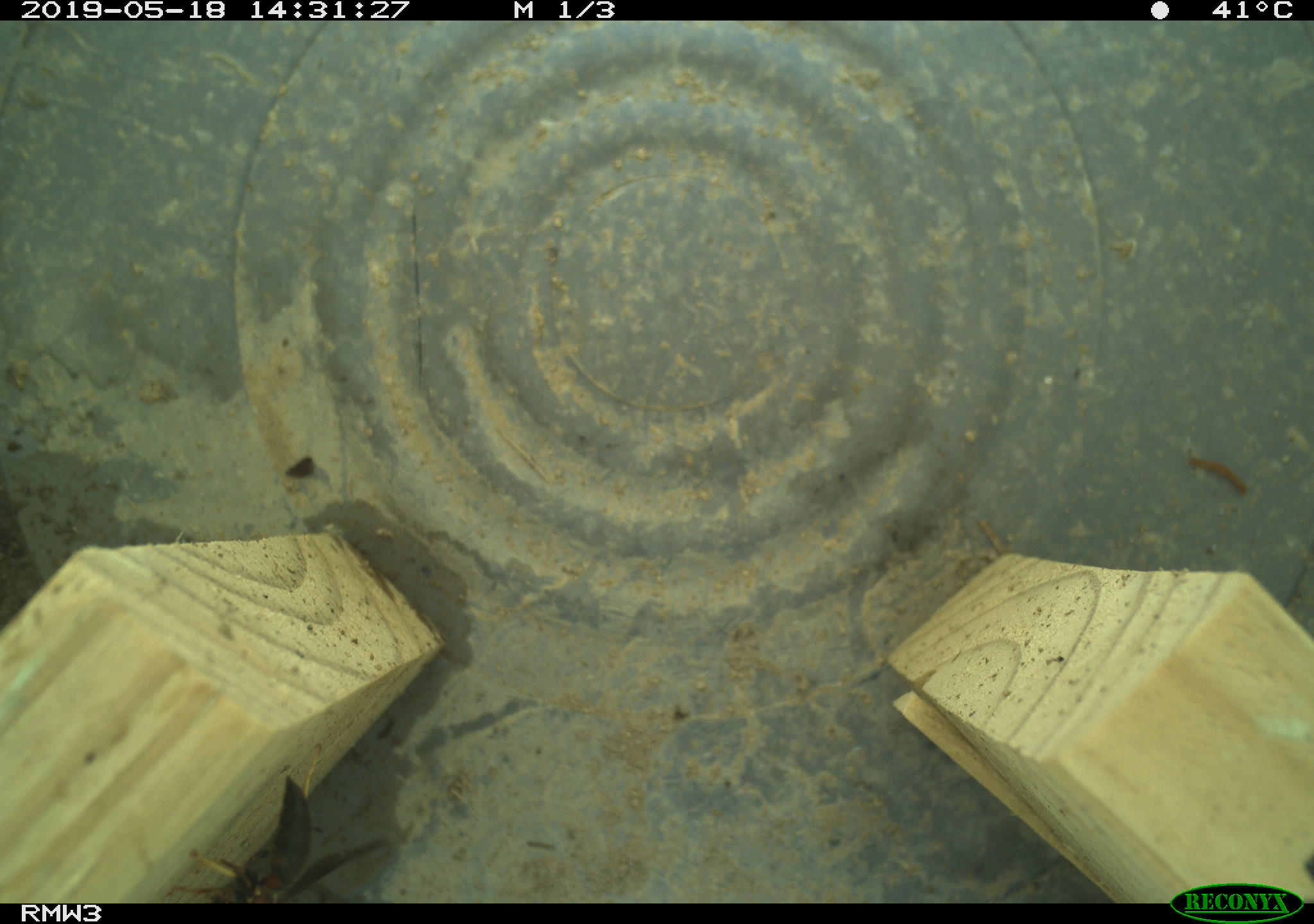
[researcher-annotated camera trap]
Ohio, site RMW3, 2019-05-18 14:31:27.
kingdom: Animalia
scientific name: Animalia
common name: animal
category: invertebrate